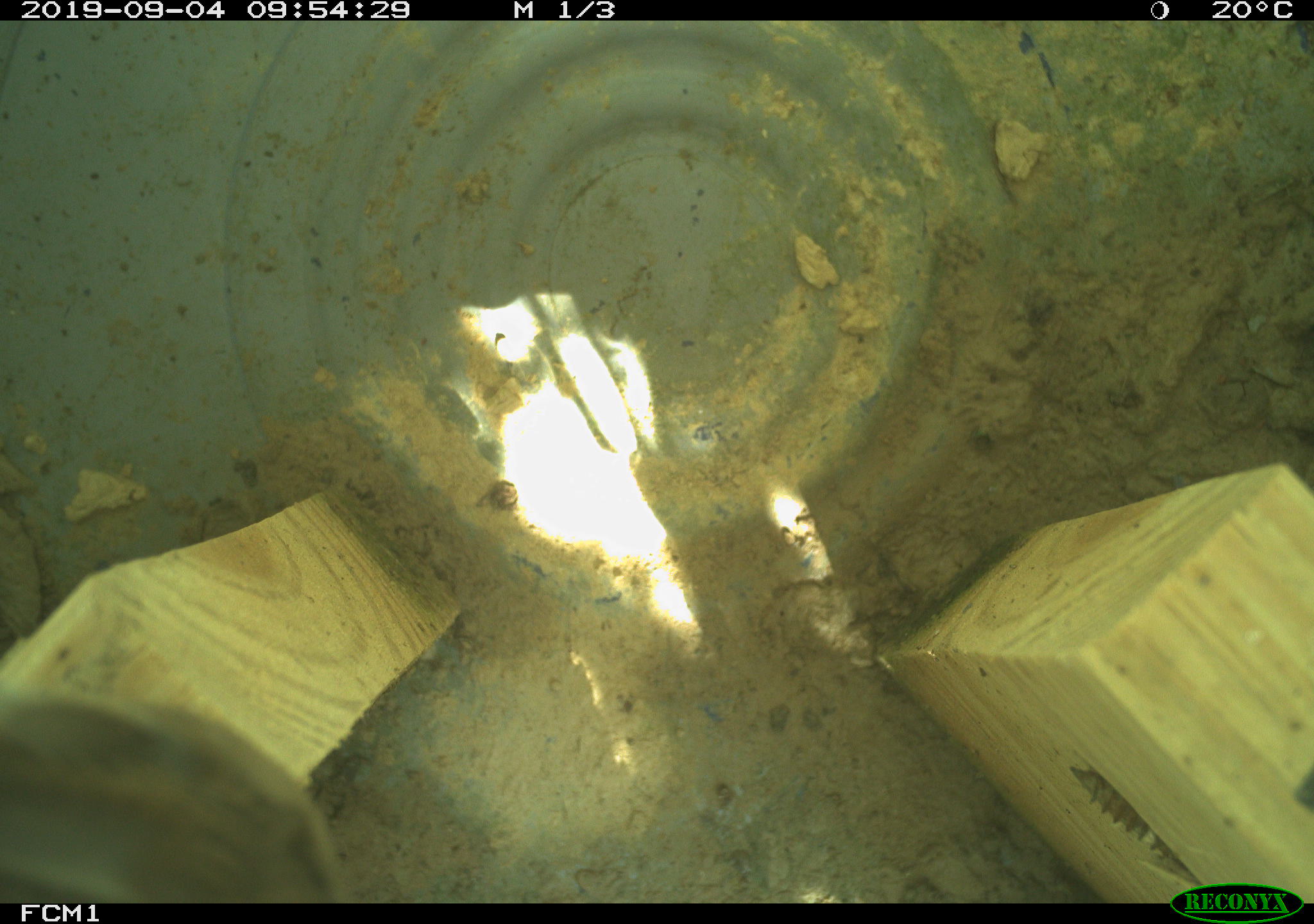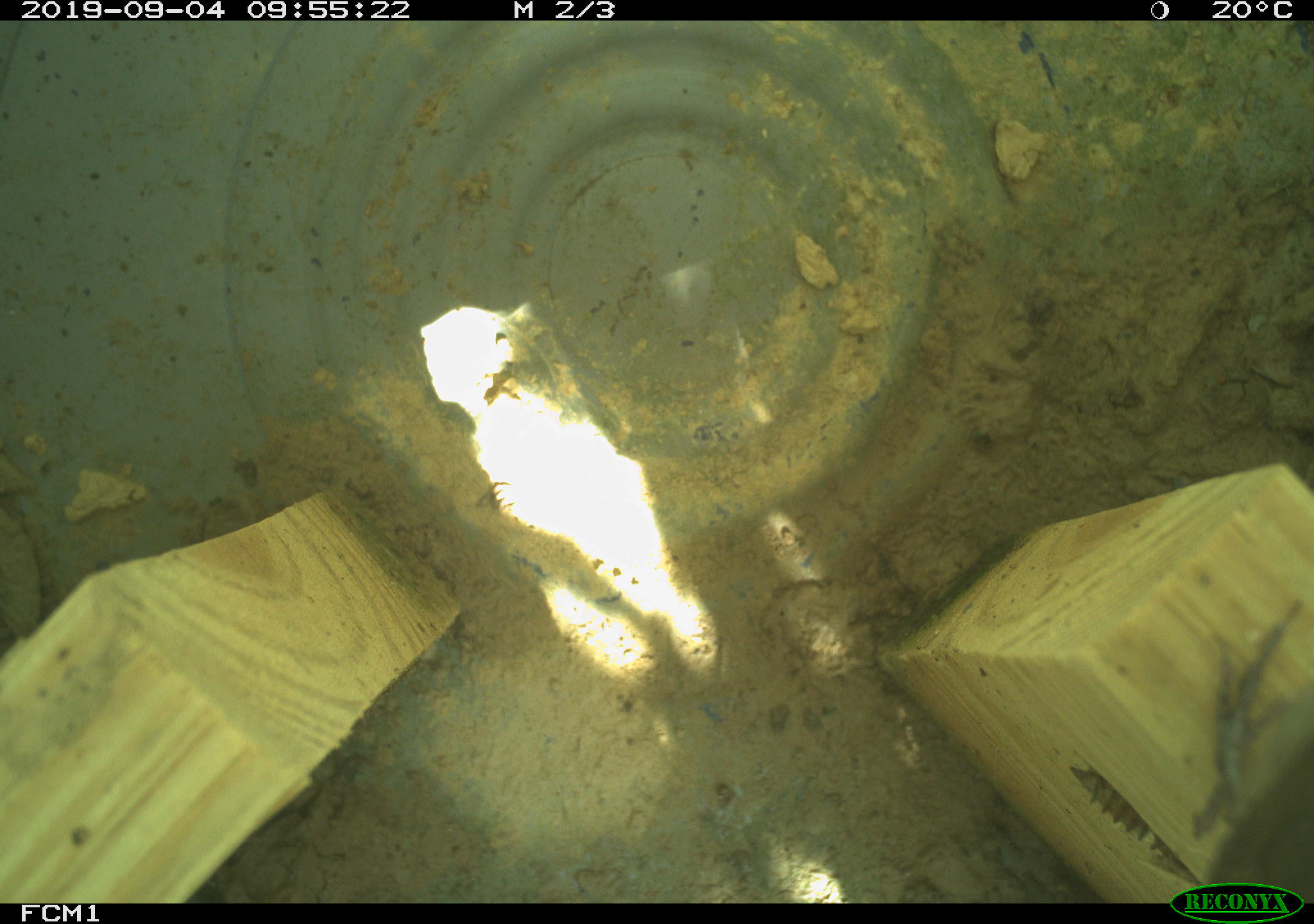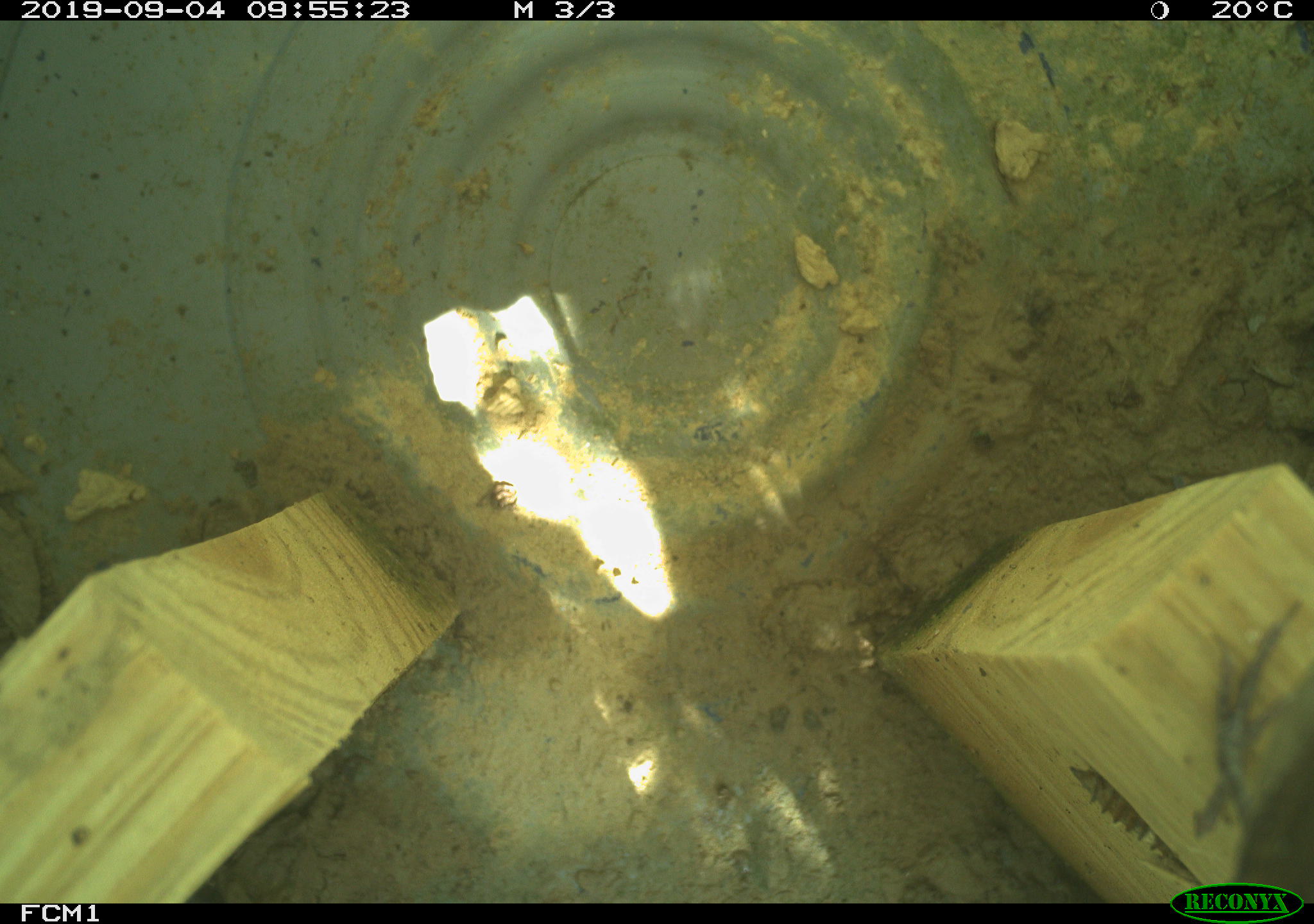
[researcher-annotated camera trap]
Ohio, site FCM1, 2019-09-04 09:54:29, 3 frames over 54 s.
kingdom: Animalia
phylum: Chordata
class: Aves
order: Passeriformes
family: Troglodytidae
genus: Troglodytes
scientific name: Troglodytes aedon aedon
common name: northern house wren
Northern house wren (Troglodytes aedon aedon).